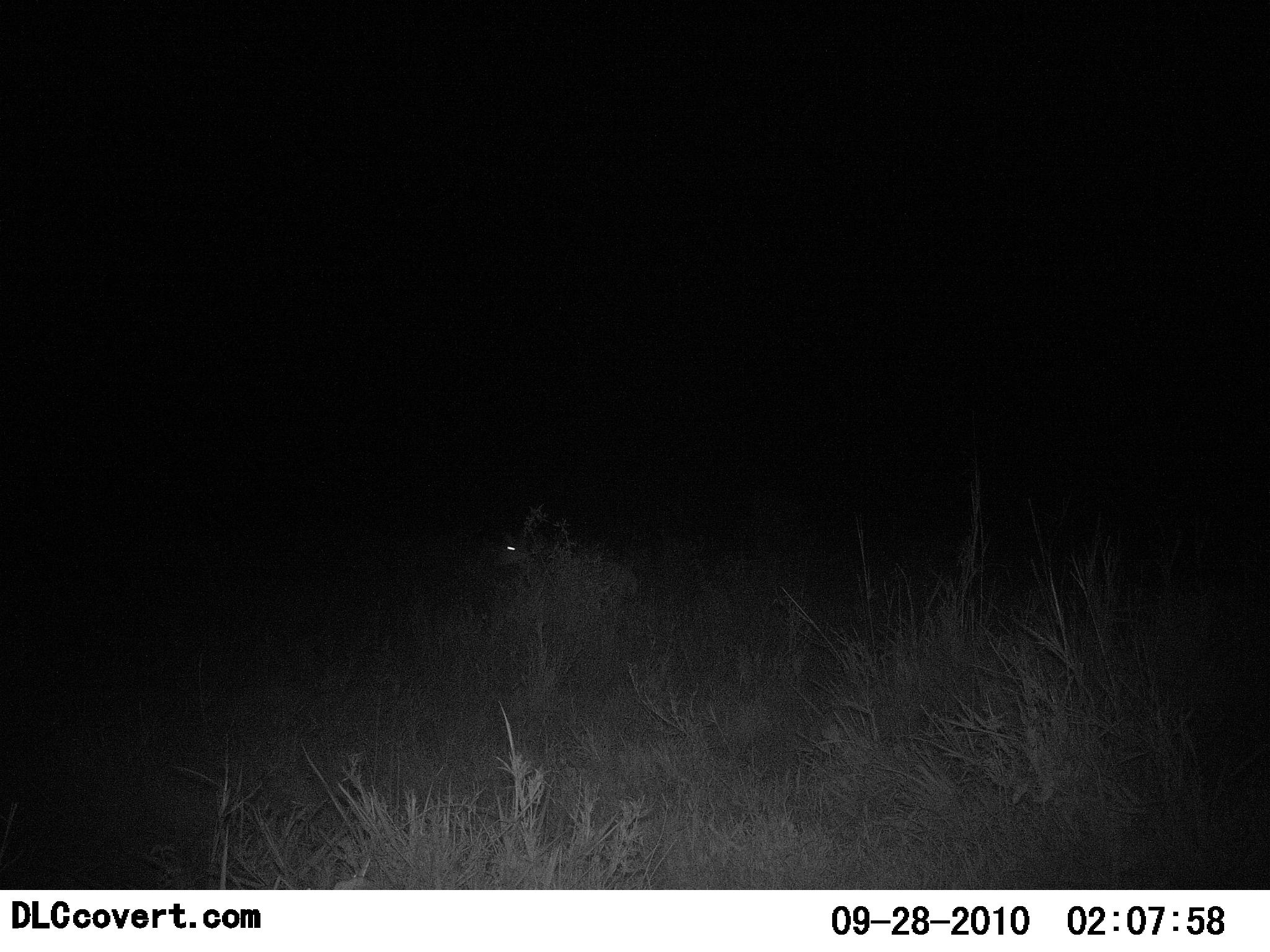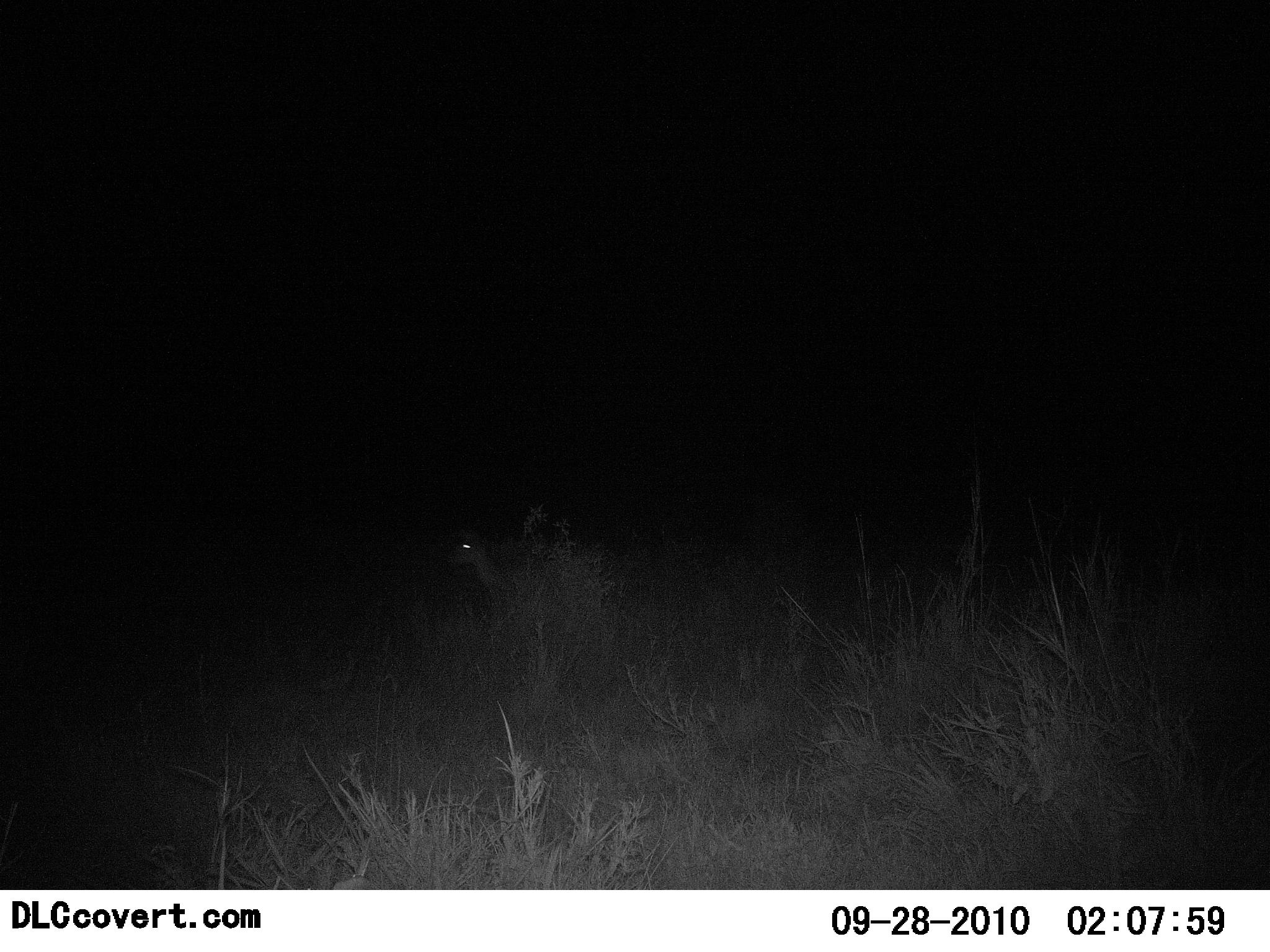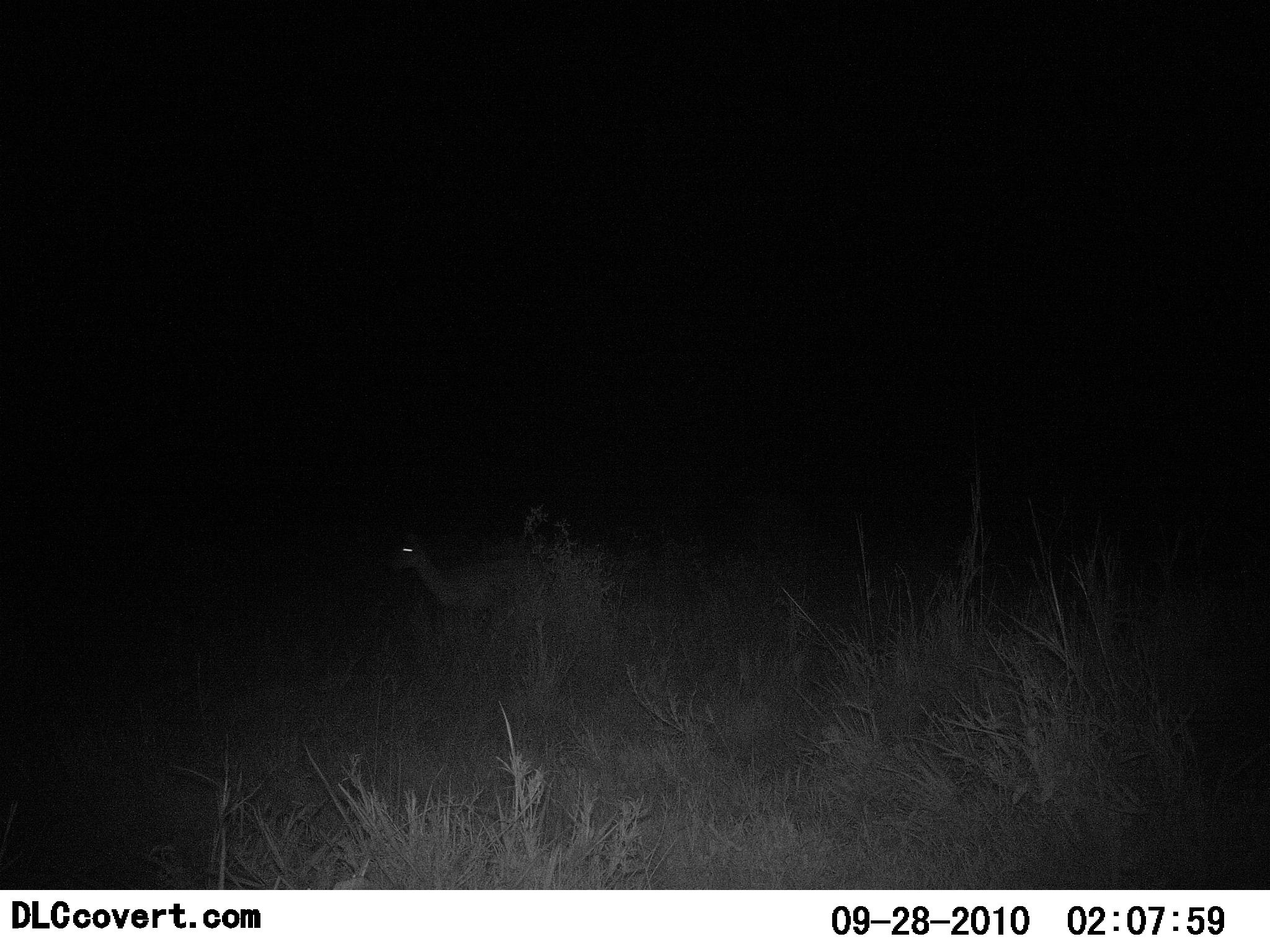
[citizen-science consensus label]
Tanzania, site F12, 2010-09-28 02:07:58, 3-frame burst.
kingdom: Animalia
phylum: Chordata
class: Mammalia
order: Artiodactyla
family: Bovidae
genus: Madoqua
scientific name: Madoqua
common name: dikdik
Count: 1.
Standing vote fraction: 20%.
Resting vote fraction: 0%.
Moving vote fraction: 80%.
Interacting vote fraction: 0%.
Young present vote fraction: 0%.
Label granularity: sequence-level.